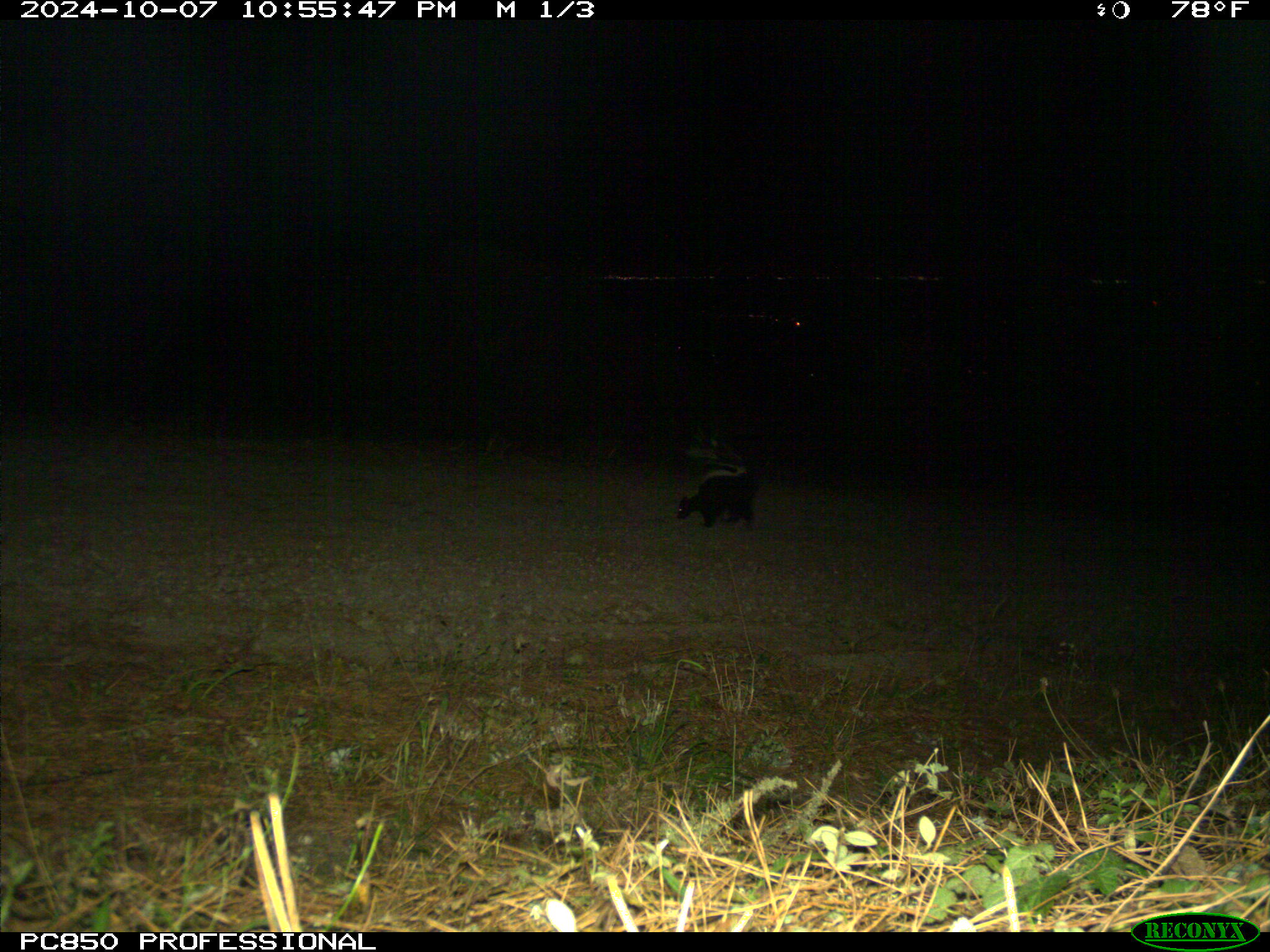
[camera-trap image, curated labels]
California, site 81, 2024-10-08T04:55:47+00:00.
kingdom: Animalia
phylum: Chordata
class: Mammalia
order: Carnivora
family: Mephitidae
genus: Mephitis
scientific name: Mephitis mephitis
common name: striped skunk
Striped skunk (Mephitis mephitis).